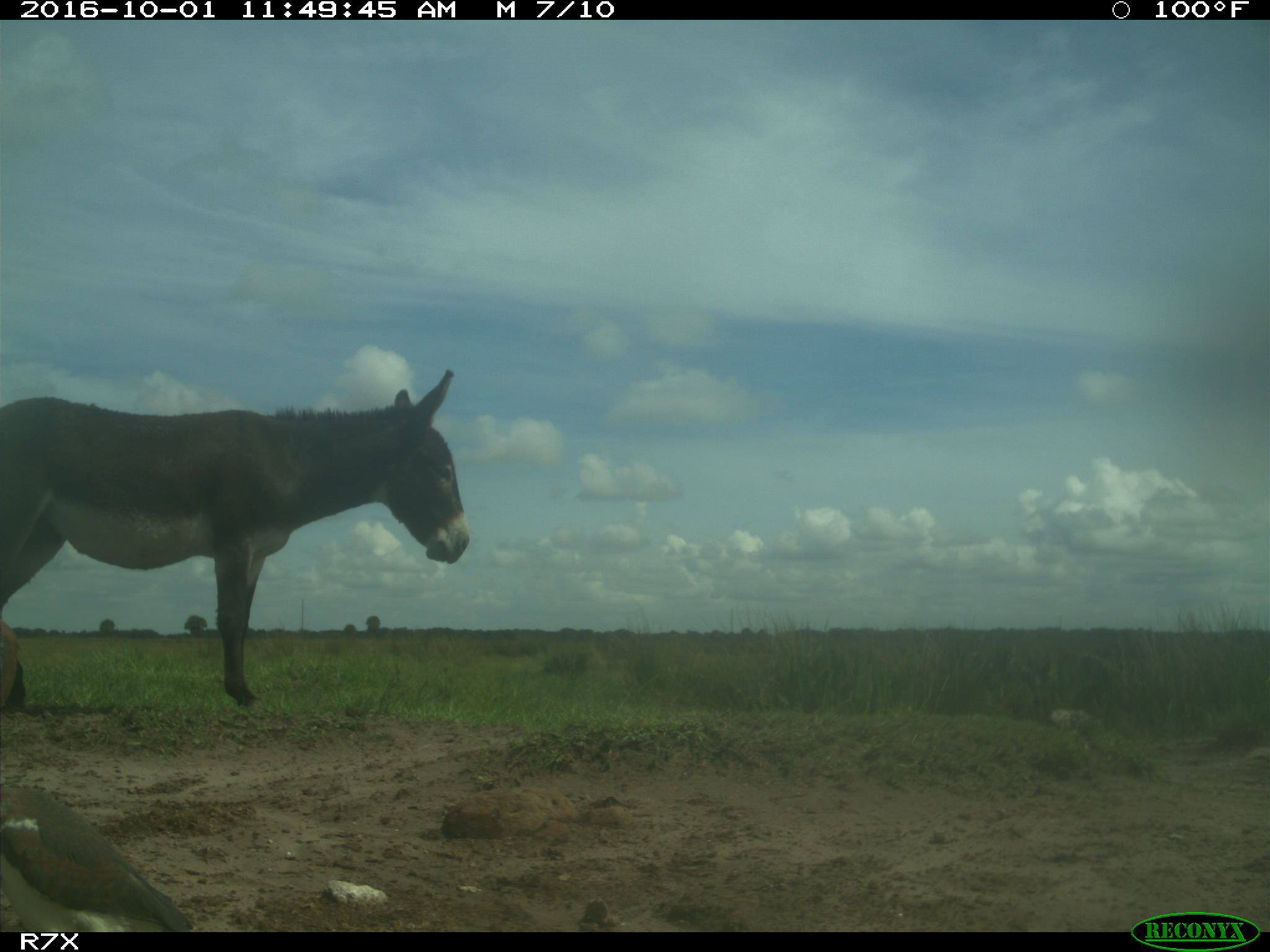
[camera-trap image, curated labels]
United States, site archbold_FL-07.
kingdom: Animalia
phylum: Chordata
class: Aves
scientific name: Aves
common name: birds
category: unidentified bird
Unidentified bird (birds) (Aves).